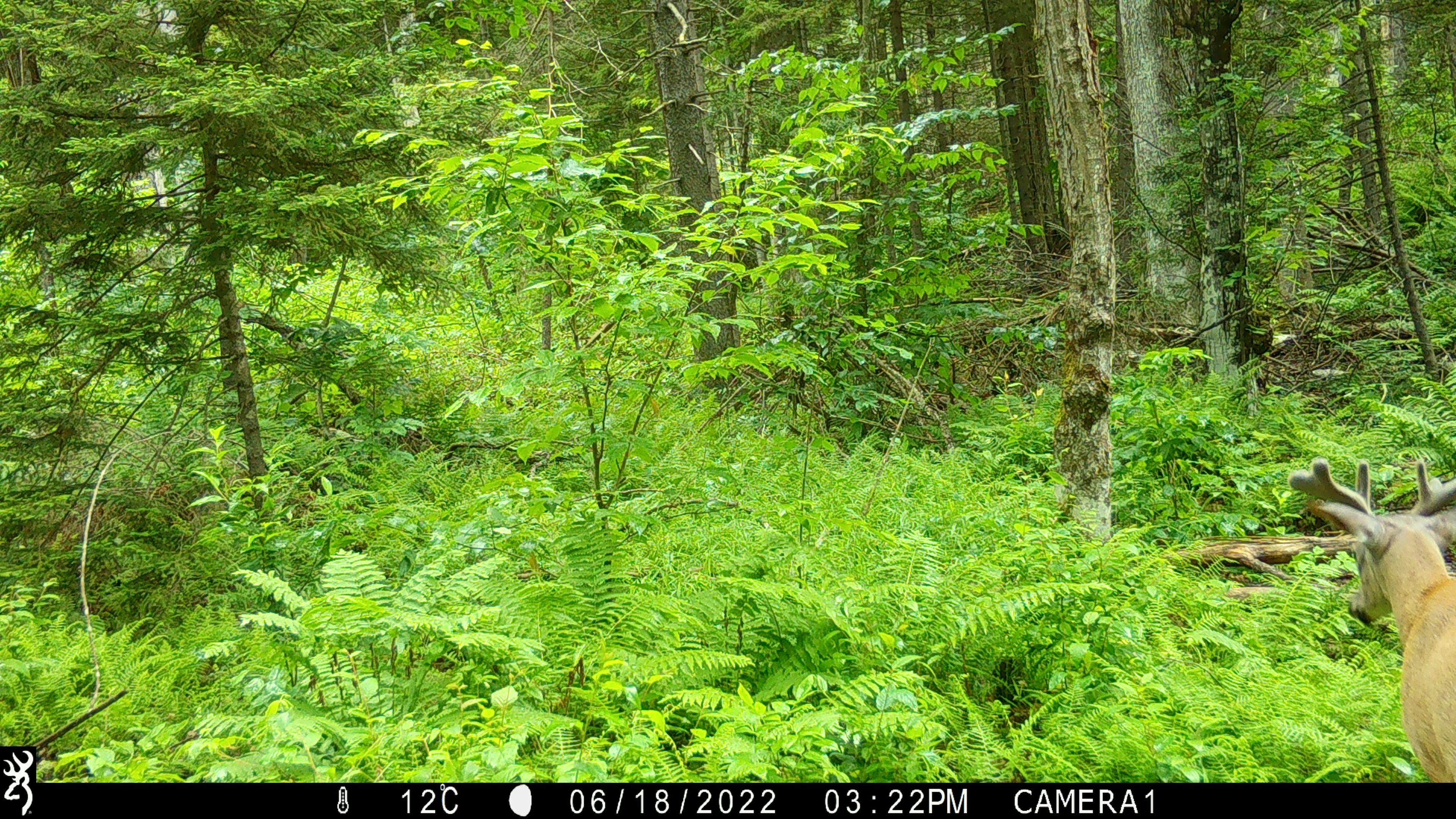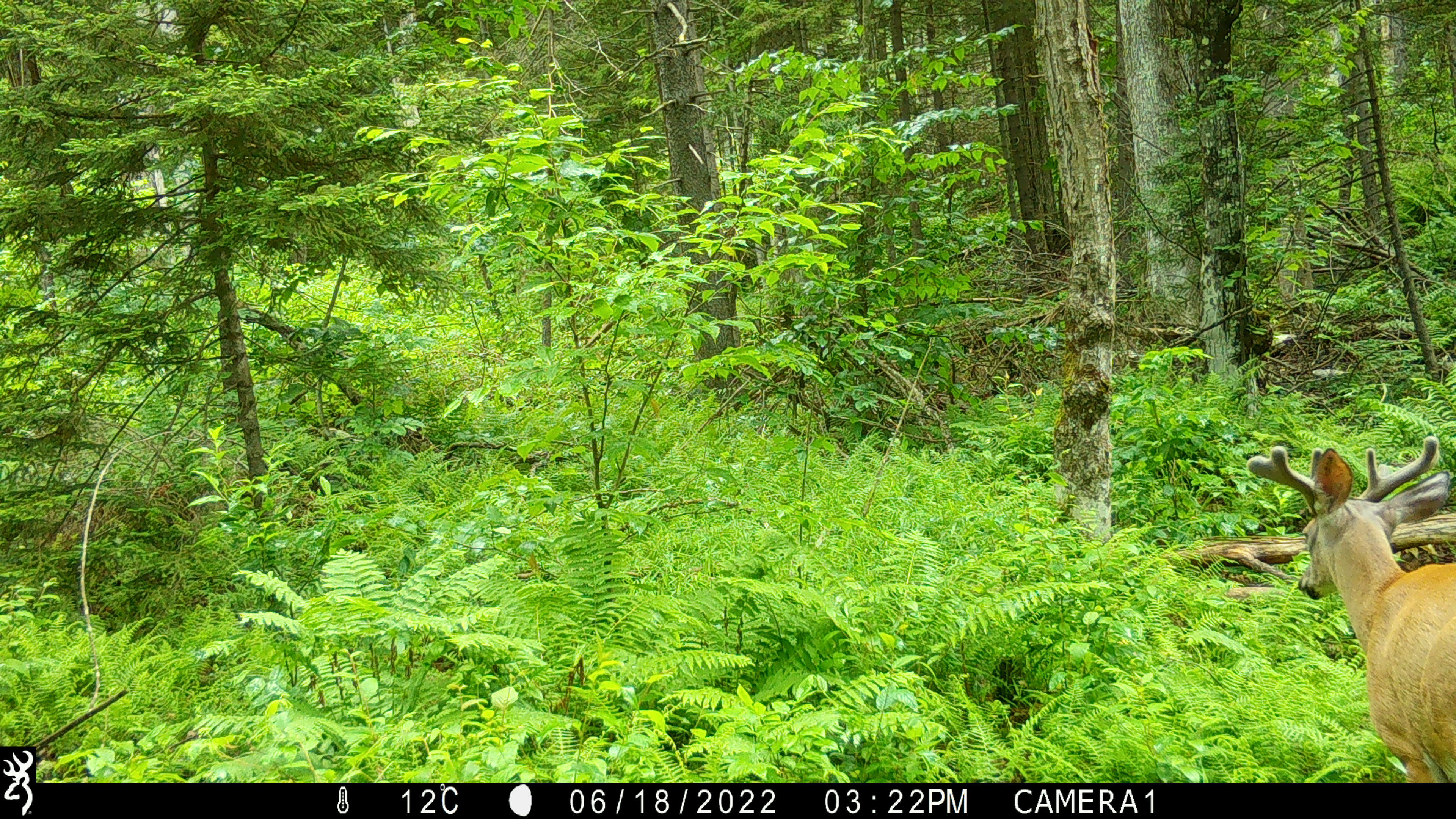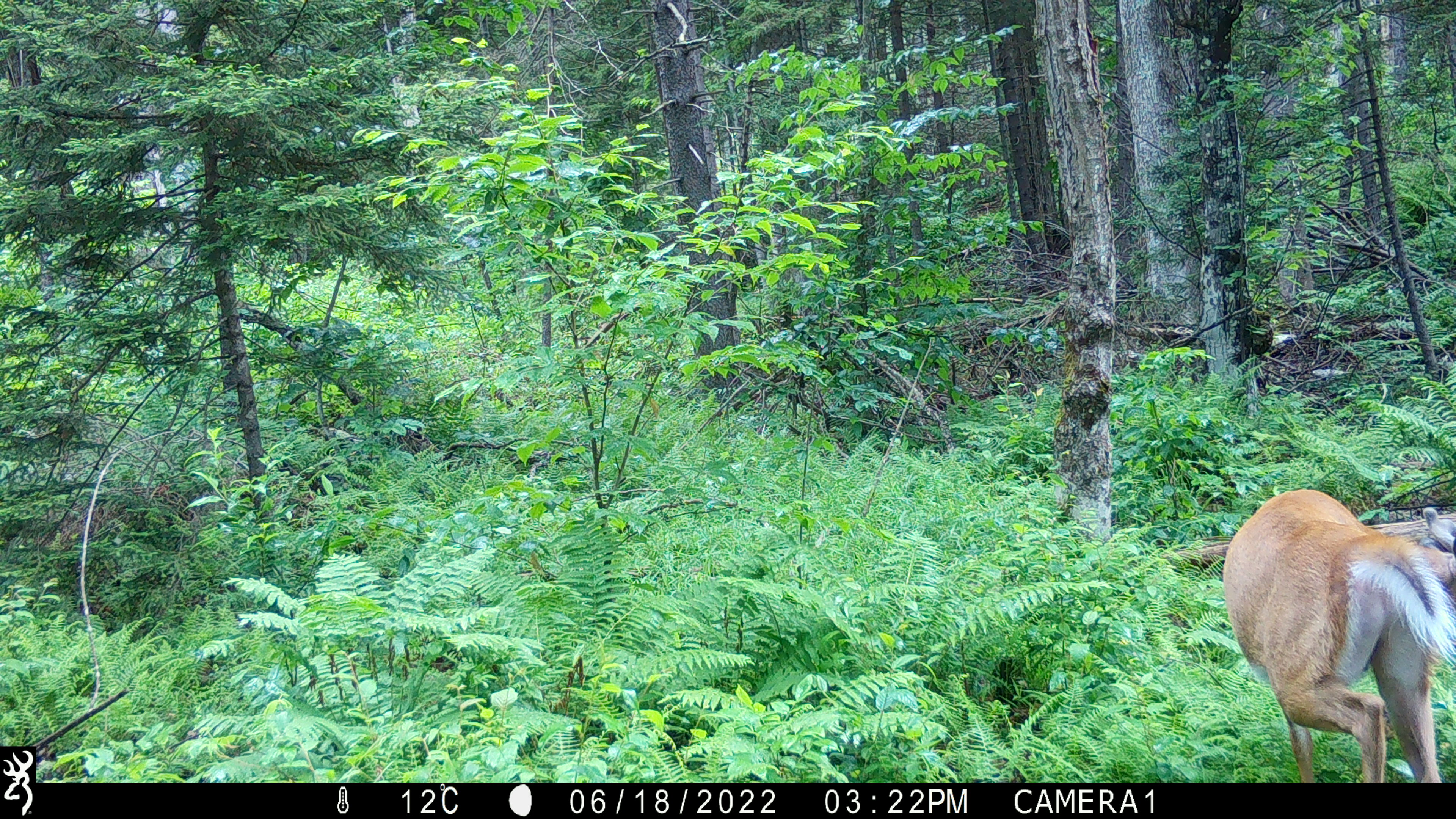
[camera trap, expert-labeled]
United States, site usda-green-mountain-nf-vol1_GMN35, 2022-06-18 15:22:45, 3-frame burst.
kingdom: Animalia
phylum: Chordata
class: Mammalia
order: Artiodactyla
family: Cervidae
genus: Odocoileus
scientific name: Odocoileus virginianus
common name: white-tailed deer